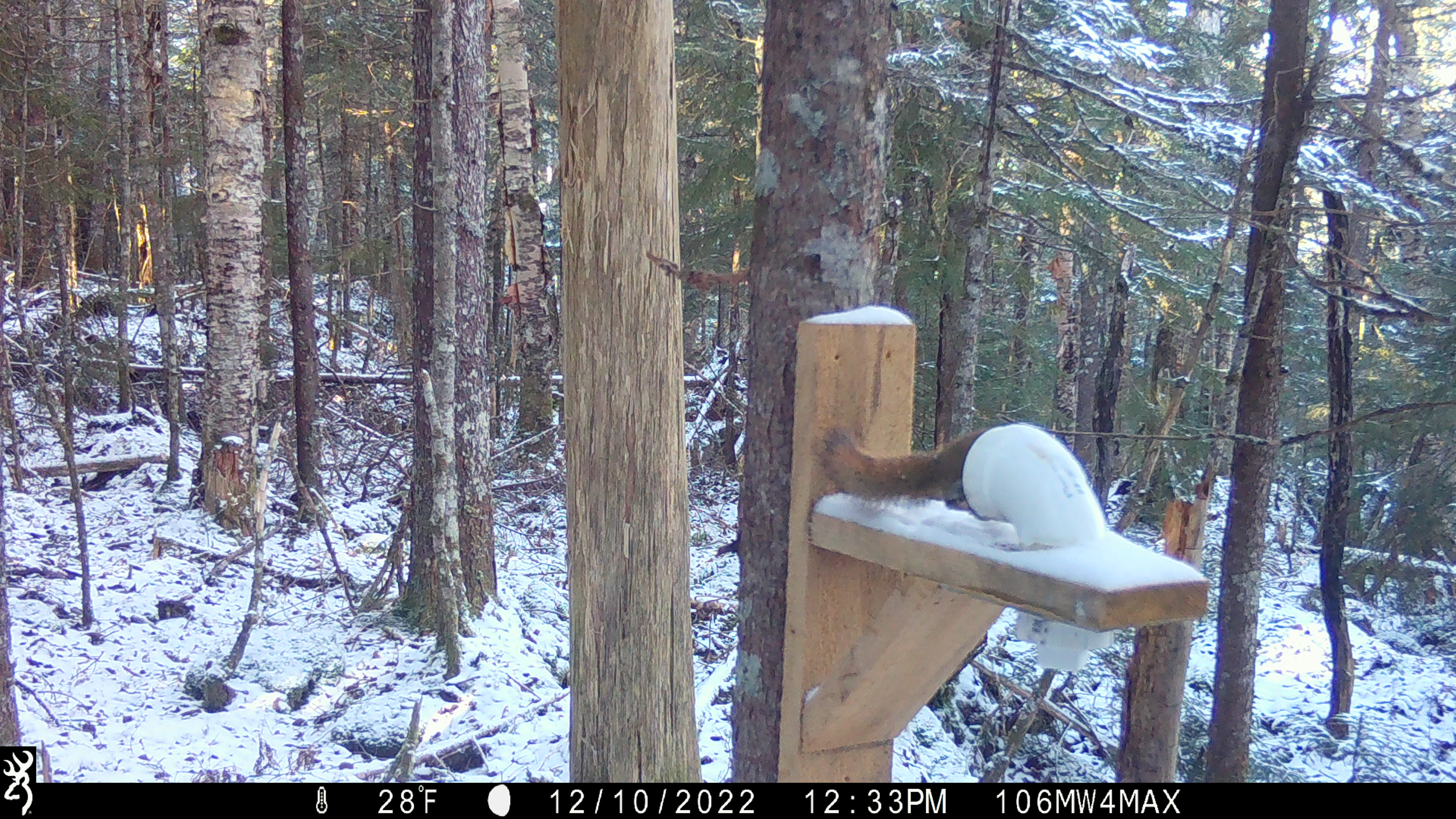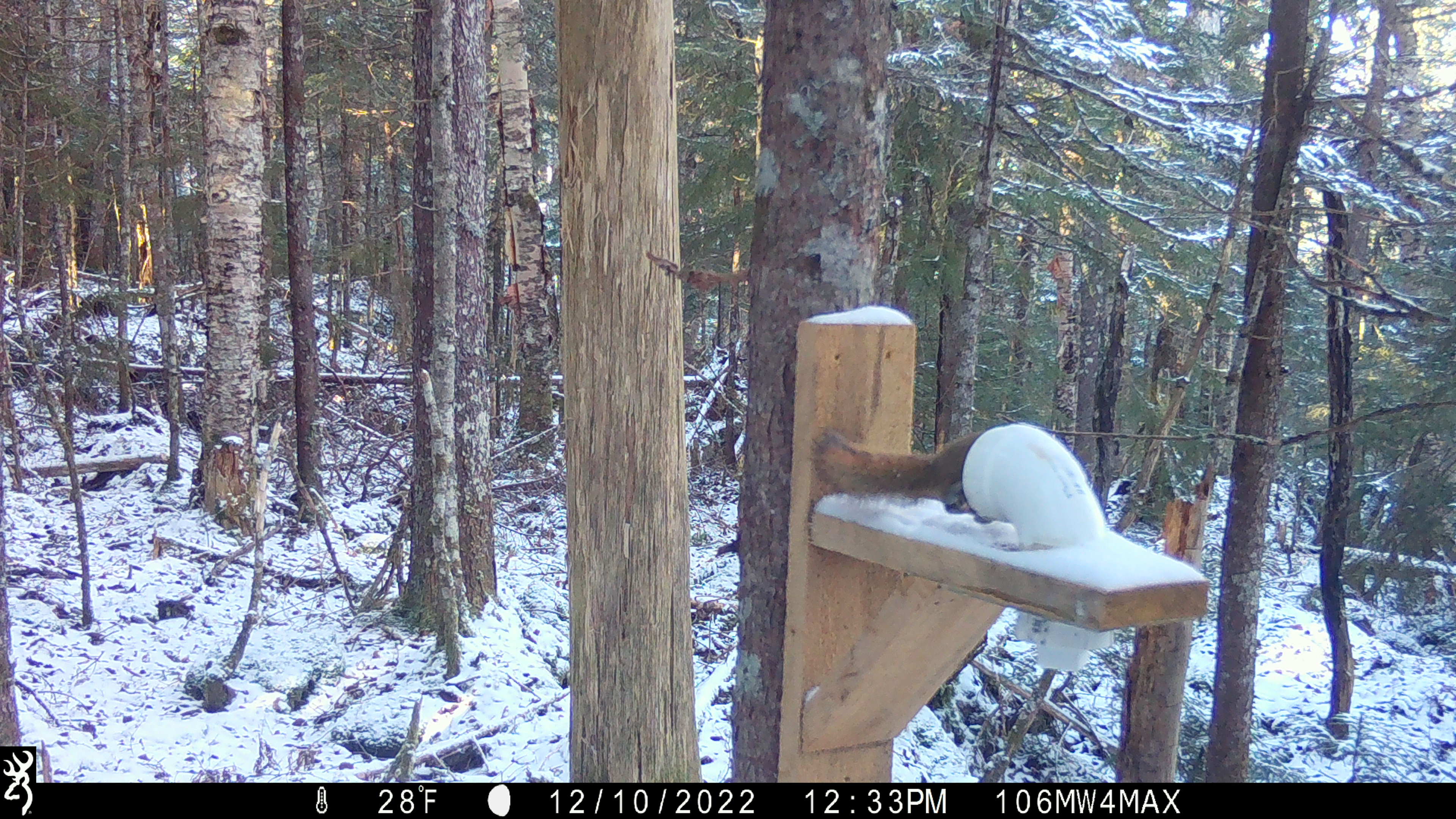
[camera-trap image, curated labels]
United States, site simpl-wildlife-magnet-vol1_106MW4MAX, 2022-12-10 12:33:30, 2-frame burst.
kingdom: Animalia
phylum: Chordata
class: Mammalia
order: Rodentia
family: Sciuridae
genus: Tamiasciurus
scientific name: Tamiasciurus hudsonicus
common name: red squirrel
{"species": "red squirrel (Tamiasciurus hudsonicus)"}